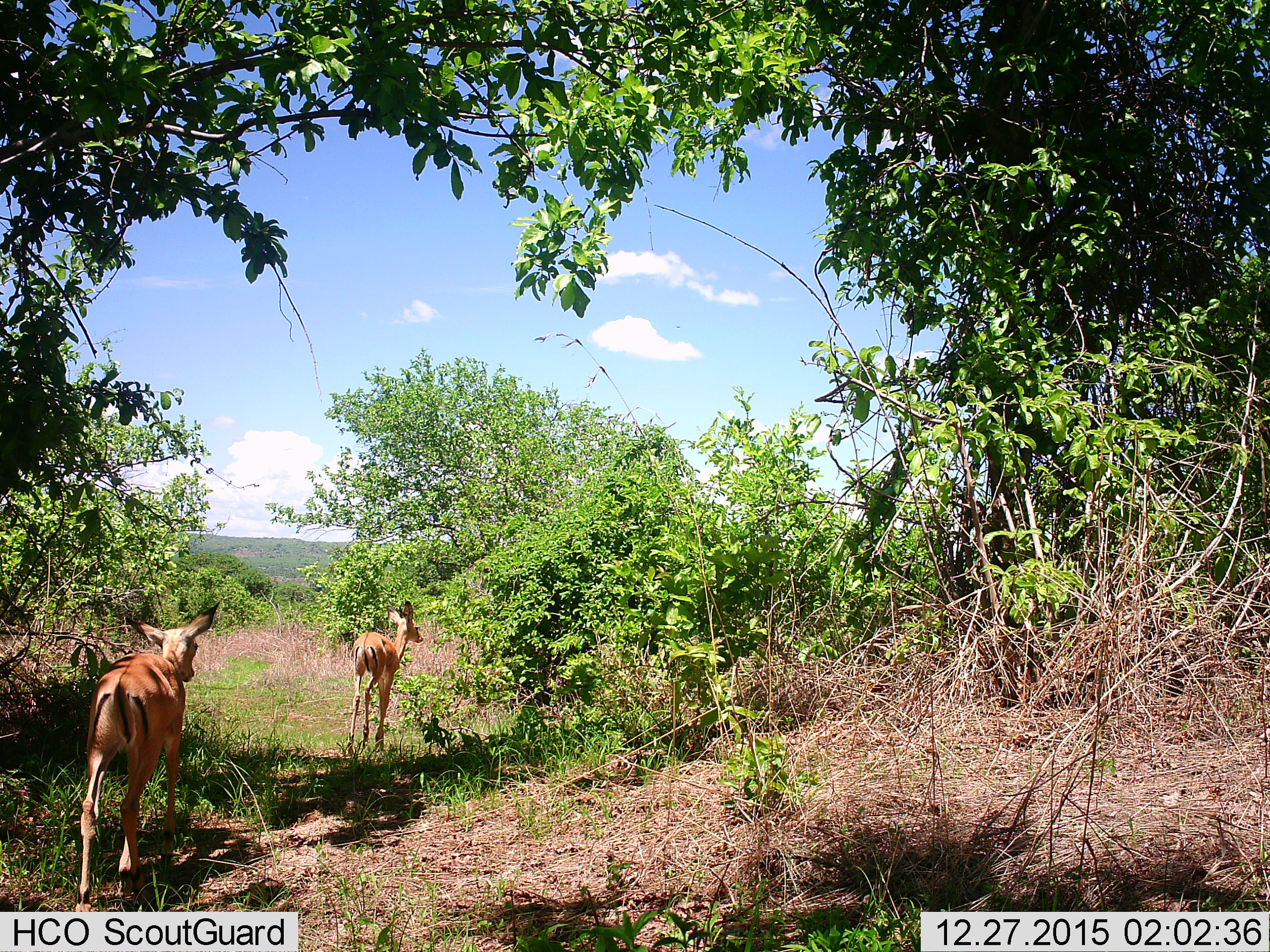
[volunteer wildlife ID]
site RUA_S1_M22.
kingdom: Animalia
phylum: Chordata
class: Mammalia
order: Artiodactyla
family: Bovidae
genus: Aepyceros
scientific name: Aepyceros melampus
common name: impala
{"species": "impala (Aepyceros melampus)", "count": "2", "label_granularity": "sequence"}